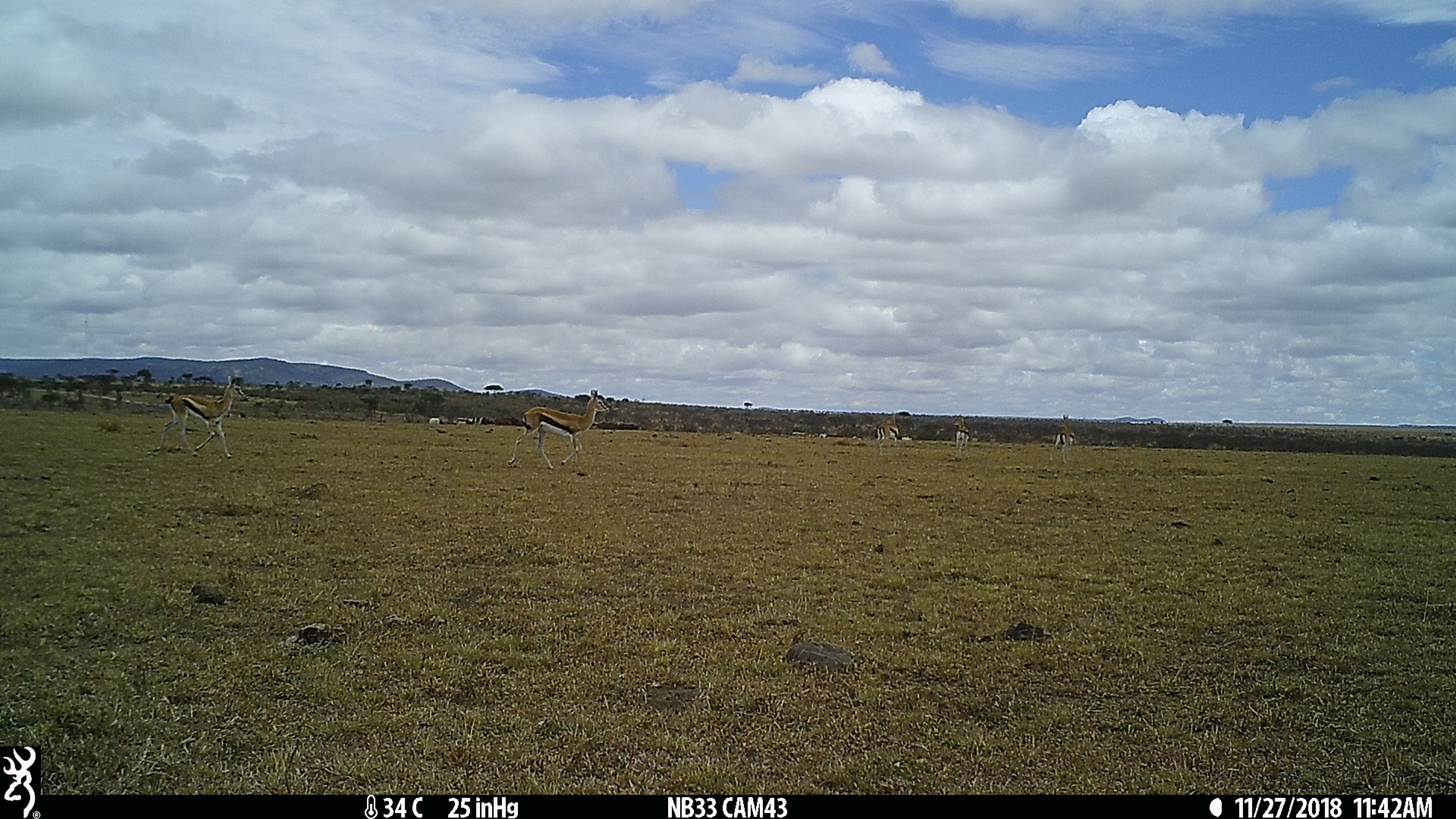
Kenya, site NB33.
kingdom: Animalia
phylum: Chordata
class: Mammalia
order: Artiodactyla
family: Bovidae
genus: Eudorcas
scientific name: Eudorcas thomsonii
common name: thomon's gazelle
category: gazelle thomsons